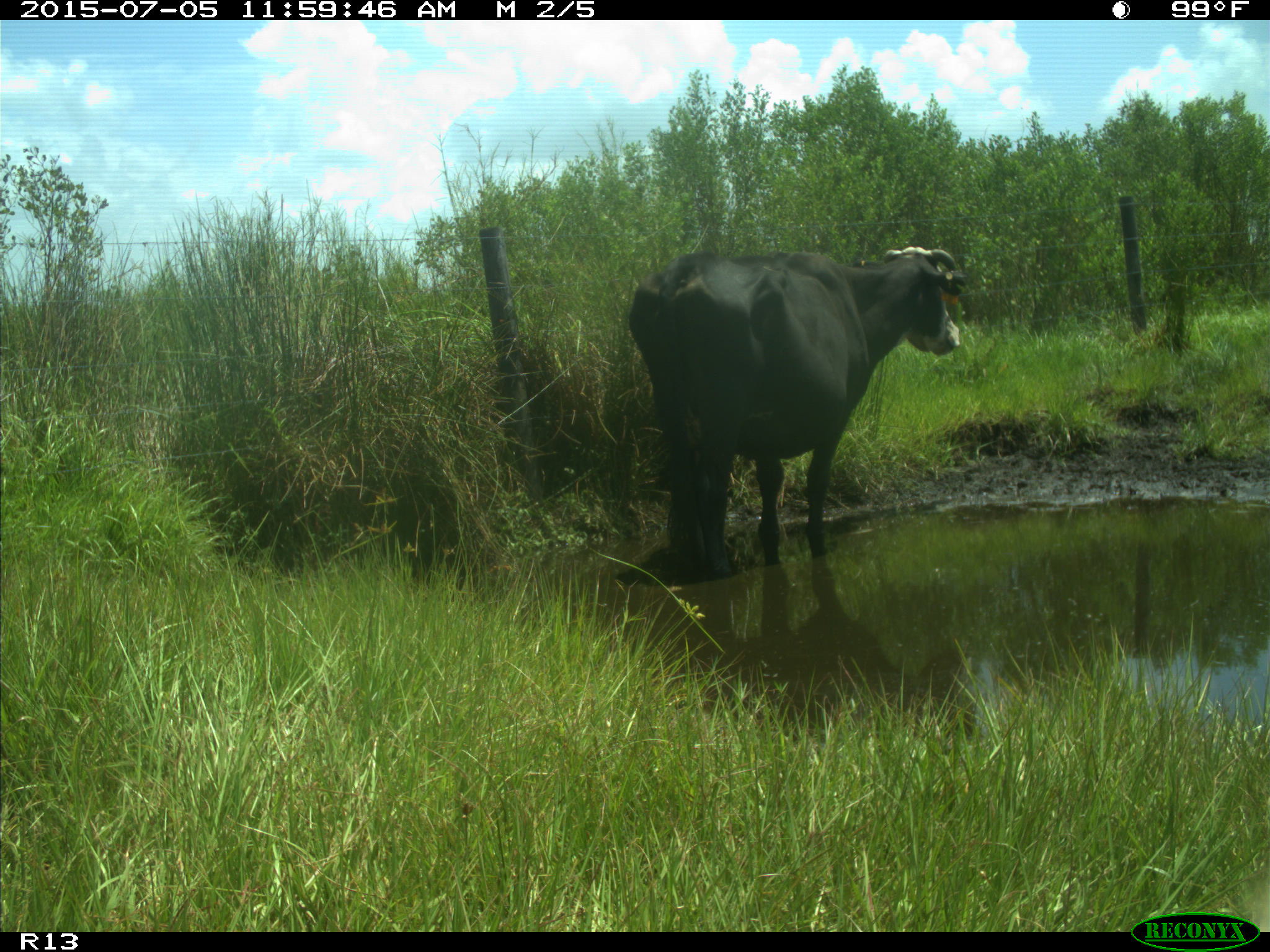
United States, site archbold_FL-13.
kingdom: Animalia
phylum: Chordata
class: Mammalia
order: Artiodactyla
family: Bovidae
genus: Bos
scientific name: Bos taurus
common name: domestic cow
Bos taurus (domestic cow).